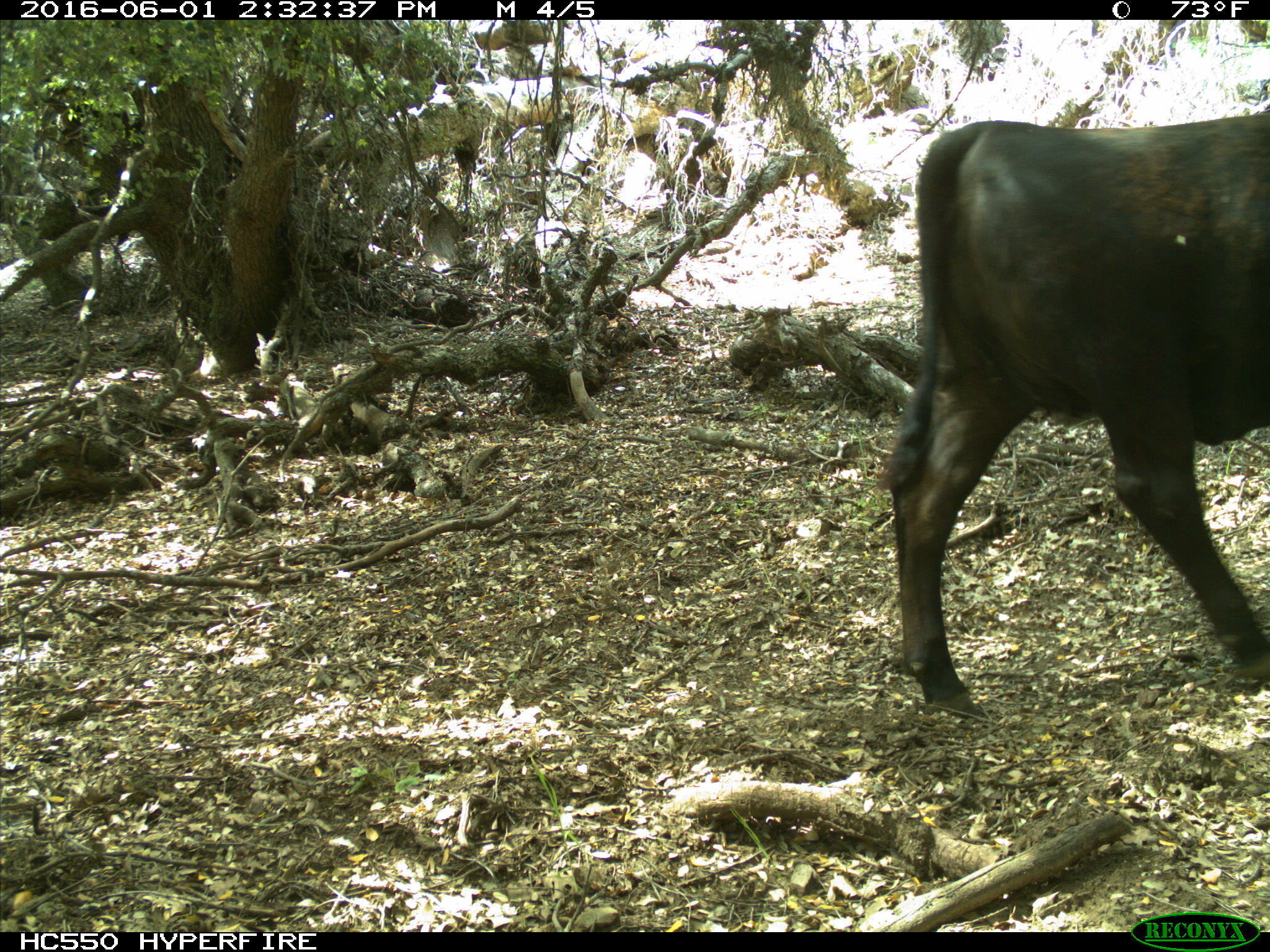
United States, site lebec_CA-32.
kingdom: Animalia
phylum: Chordata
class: Mammalia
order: Artiodactyla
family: Bovidae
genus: Bos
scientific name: Bos taurus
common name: domestic cow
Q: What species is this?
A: Bos taurus (domestic cow).